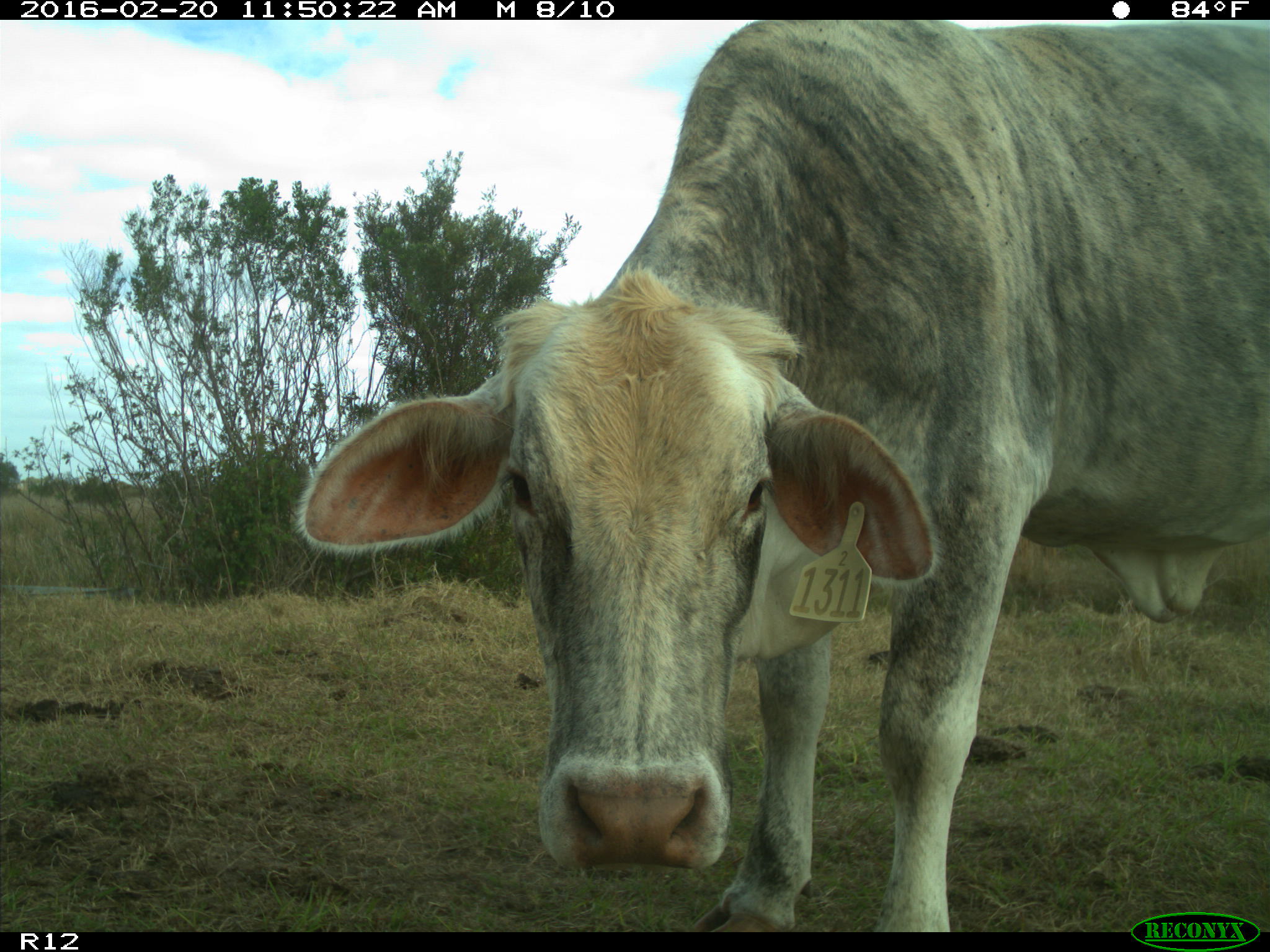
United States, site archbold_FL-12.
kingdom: Animalia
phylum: Chordata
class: Mammalia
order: Artiodactyla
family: Bovidae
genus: Bos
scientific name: Bos taurus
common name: domestic cow